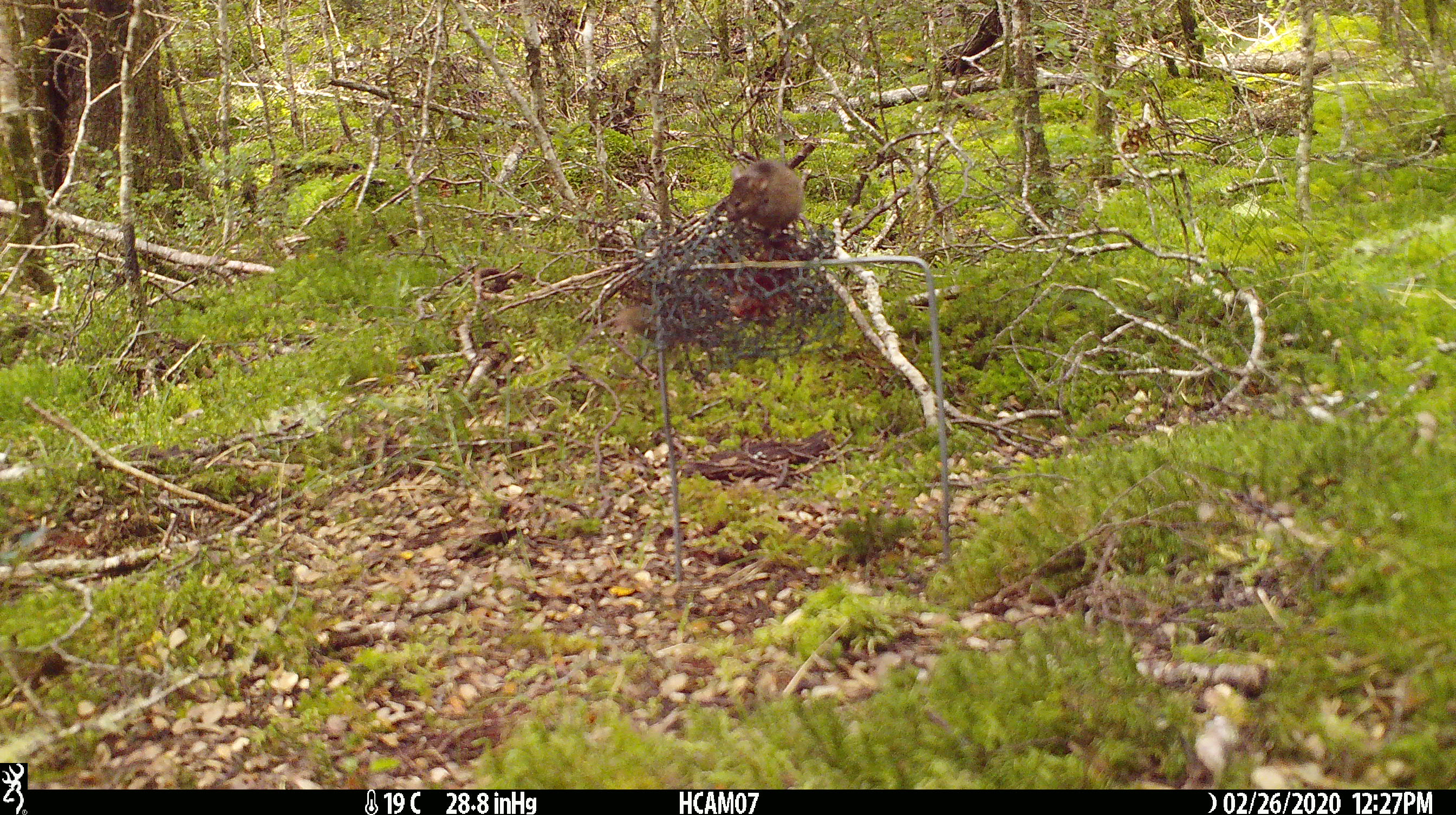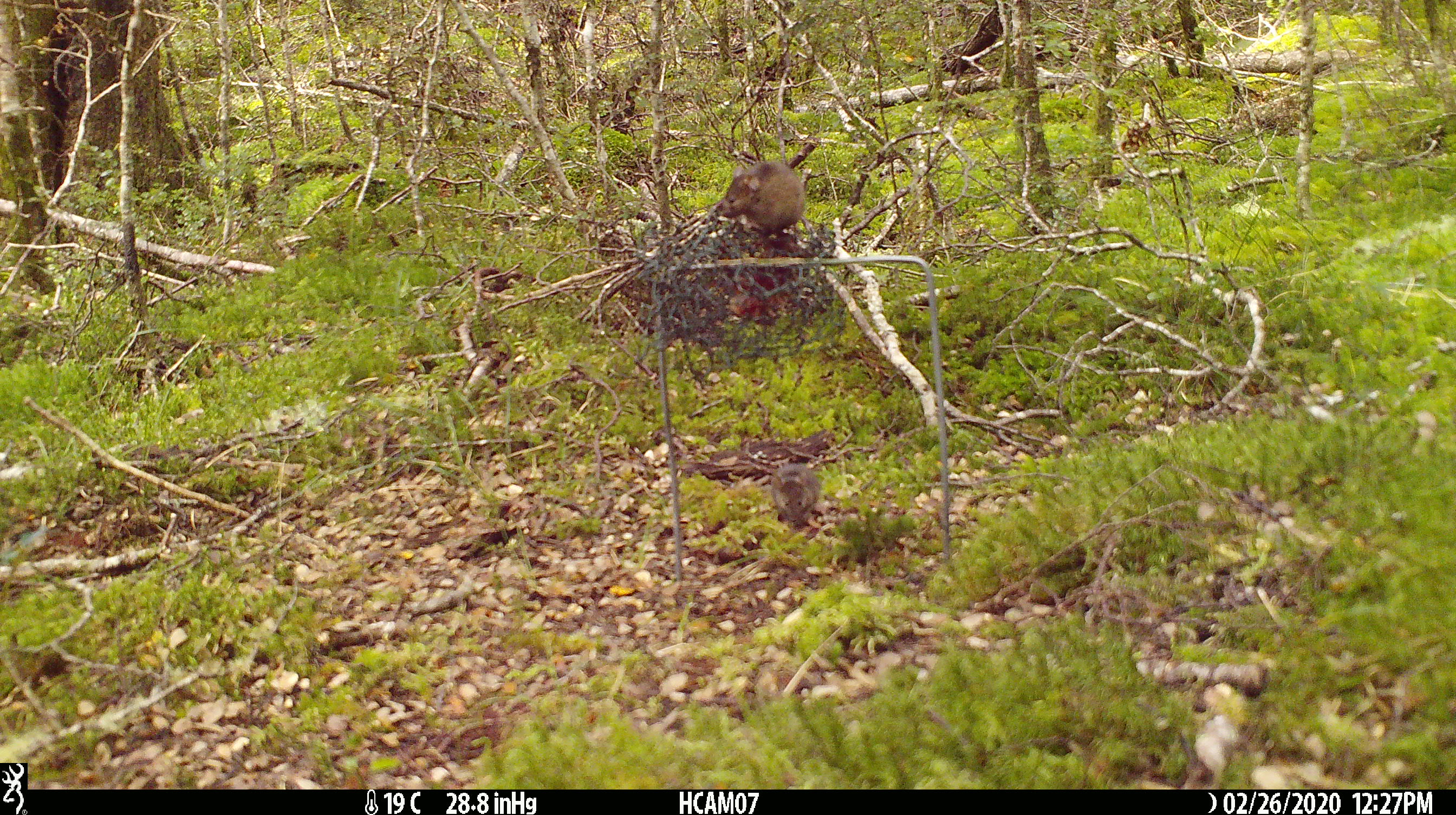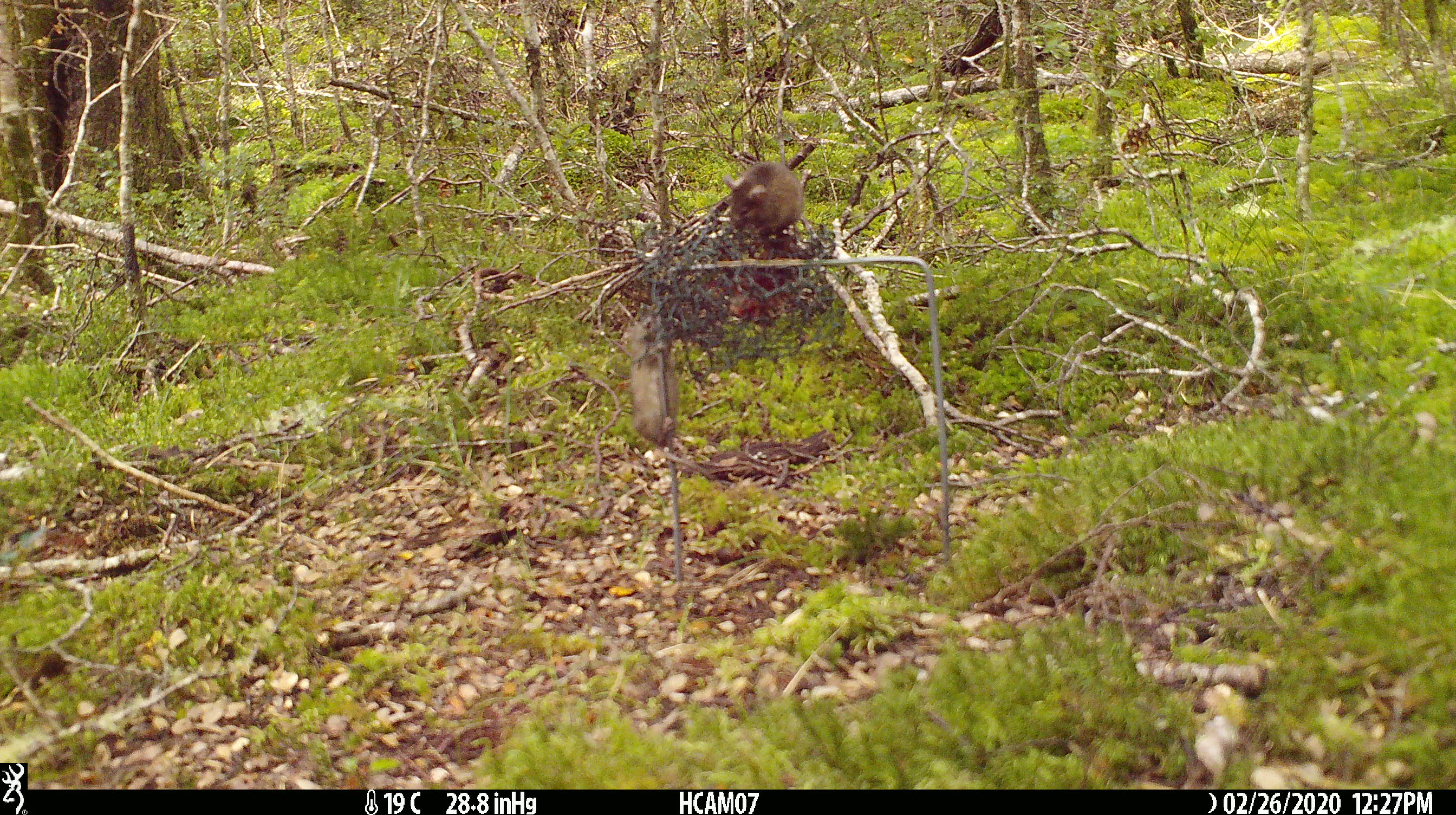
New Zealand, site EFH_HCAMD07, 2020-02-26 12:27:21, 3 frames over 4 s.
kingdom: Animalia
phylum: Chordata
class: Mammalia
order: Rodentia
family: Muridae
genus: Mus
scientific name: Mus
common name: mouse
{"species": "mouse (Mus)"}